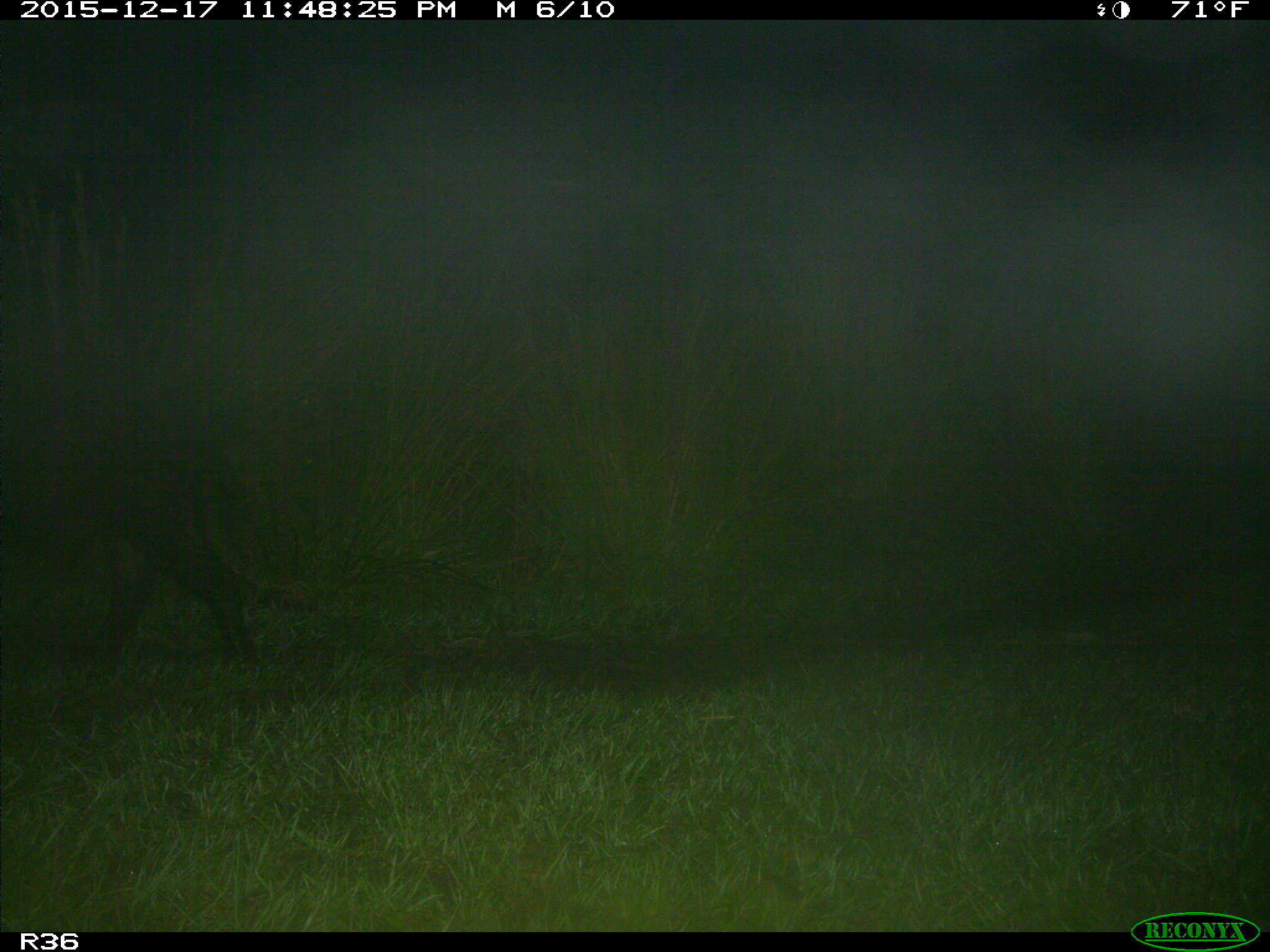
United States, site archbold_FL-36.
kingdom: Animalia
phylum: Chordata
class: Mammalia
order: Artiodactyla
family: Suidae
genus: Sus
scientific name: Sus scrofa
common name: wild boar